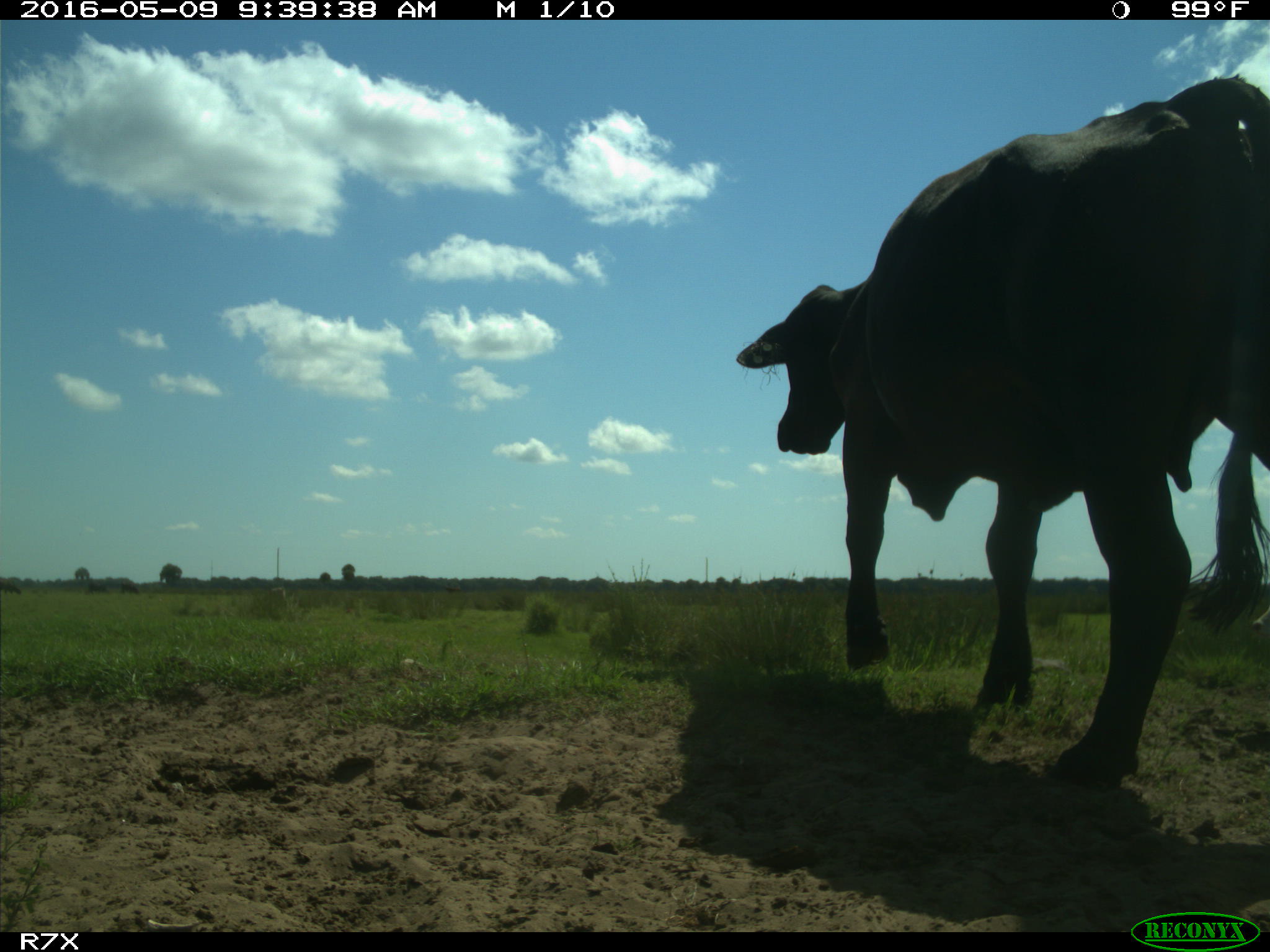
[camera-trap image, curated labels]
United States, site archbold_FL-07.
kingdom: Animalia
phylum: Chordata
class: Mammalia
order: Artiodactyla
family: Bovidae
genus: Bos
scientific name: Bos taurus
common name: domestic cow